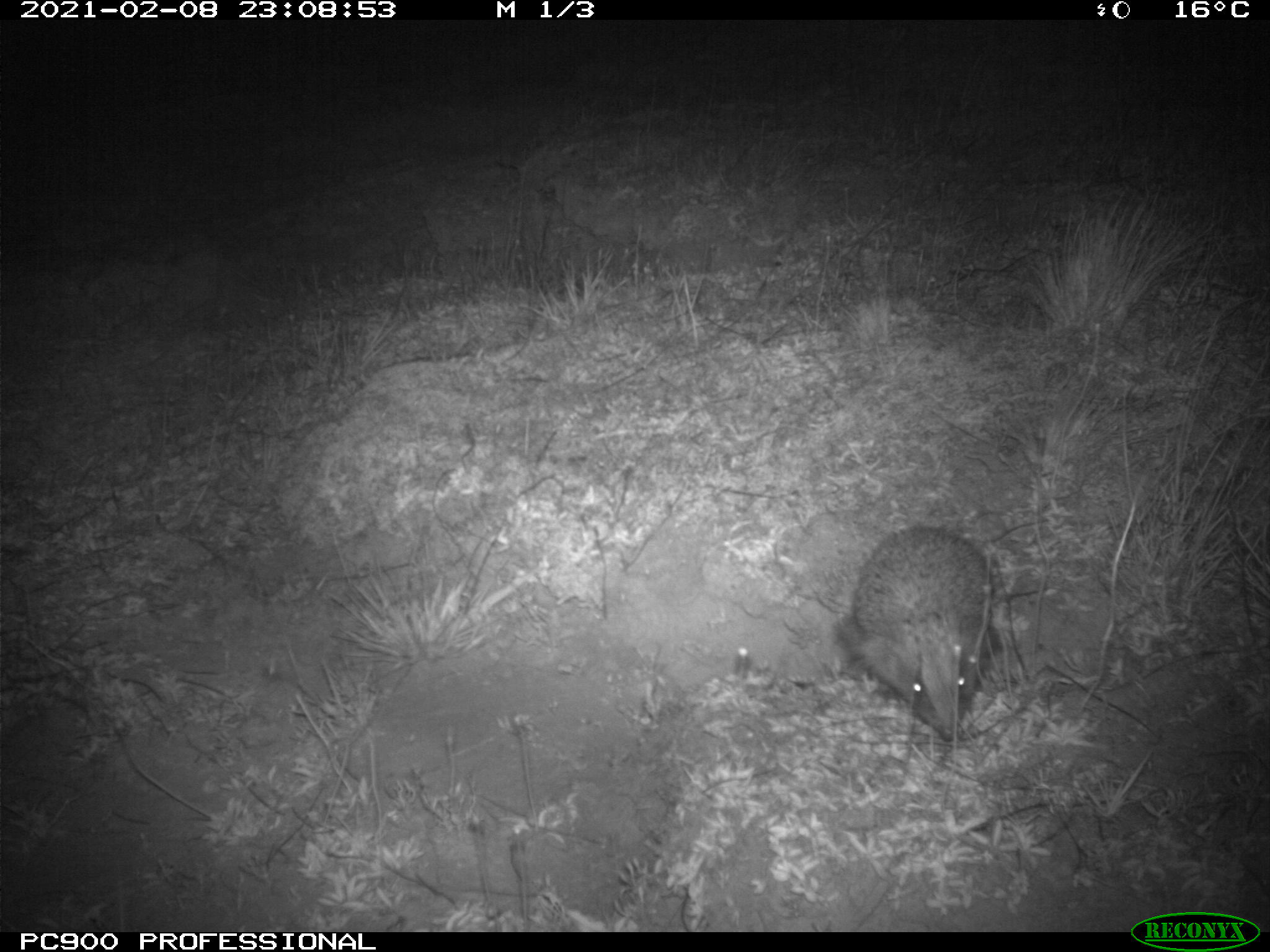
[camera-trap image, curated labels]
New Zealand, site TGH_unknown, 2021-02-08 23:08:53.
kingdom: Animalia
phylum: Chordata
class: Mammalia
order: Eulipotyphla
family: Erinaceidae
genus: Erinaceus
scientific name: Erinaceus europaeus europaeus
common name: european hedgehog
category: hedgehog